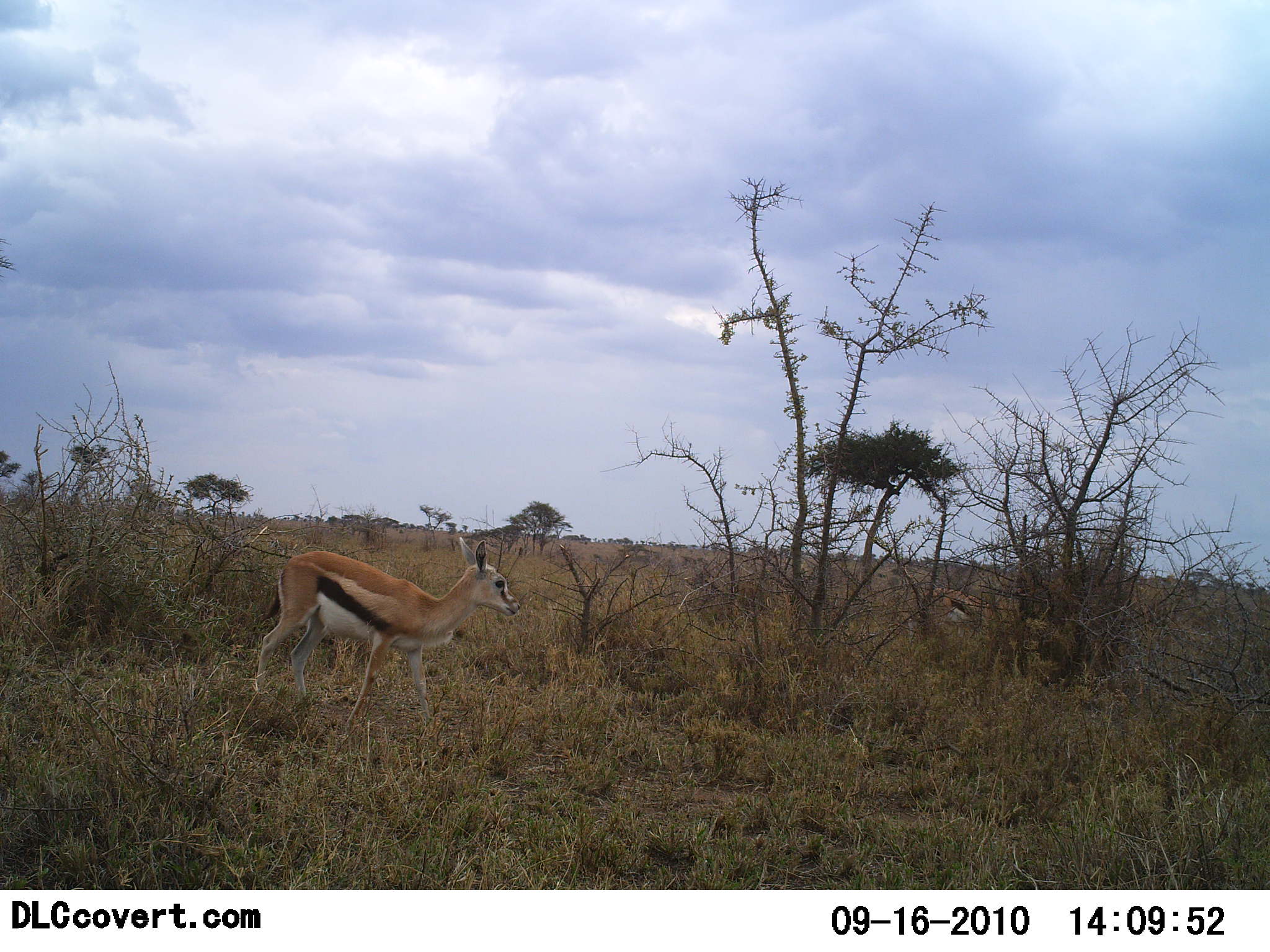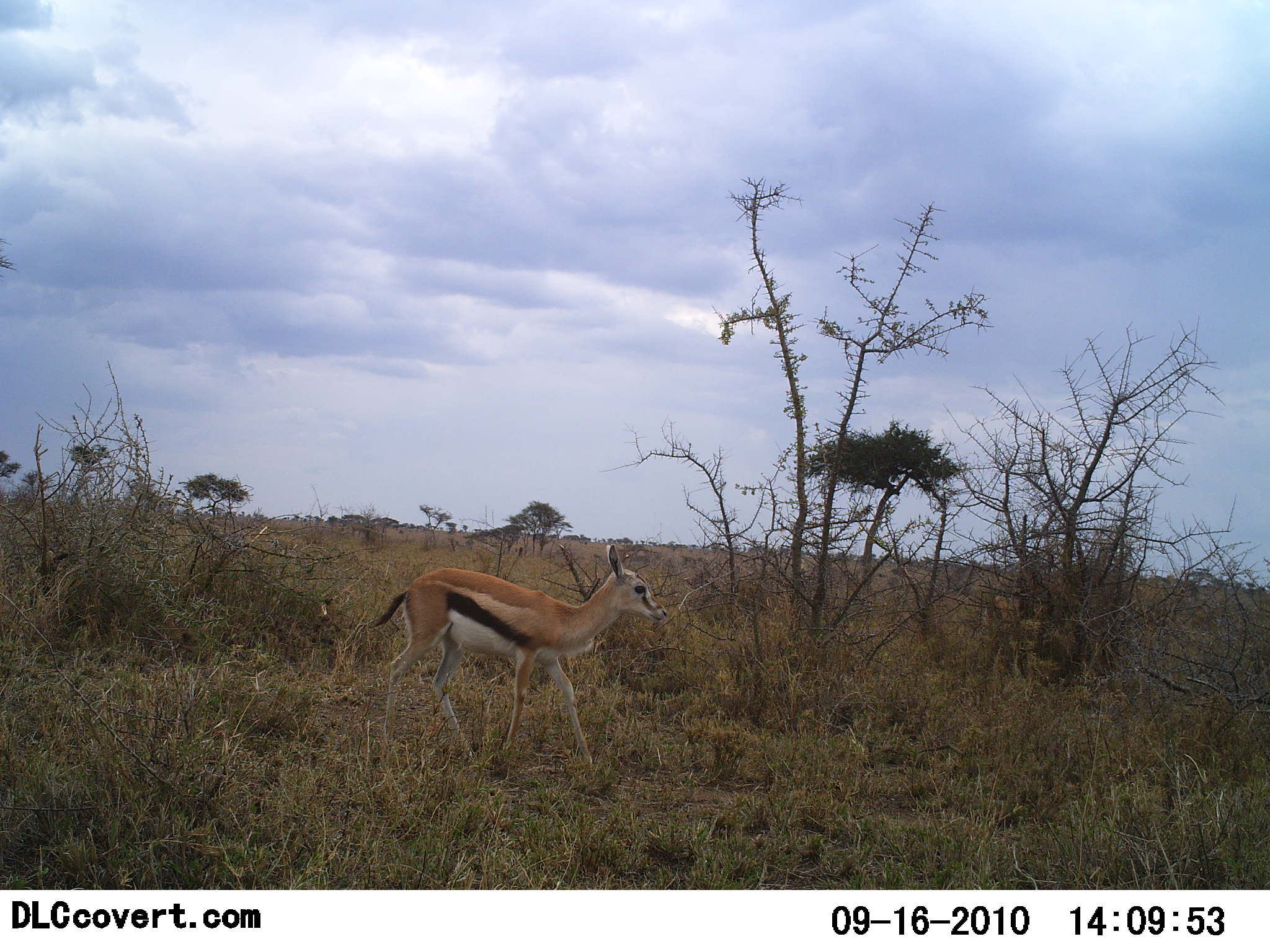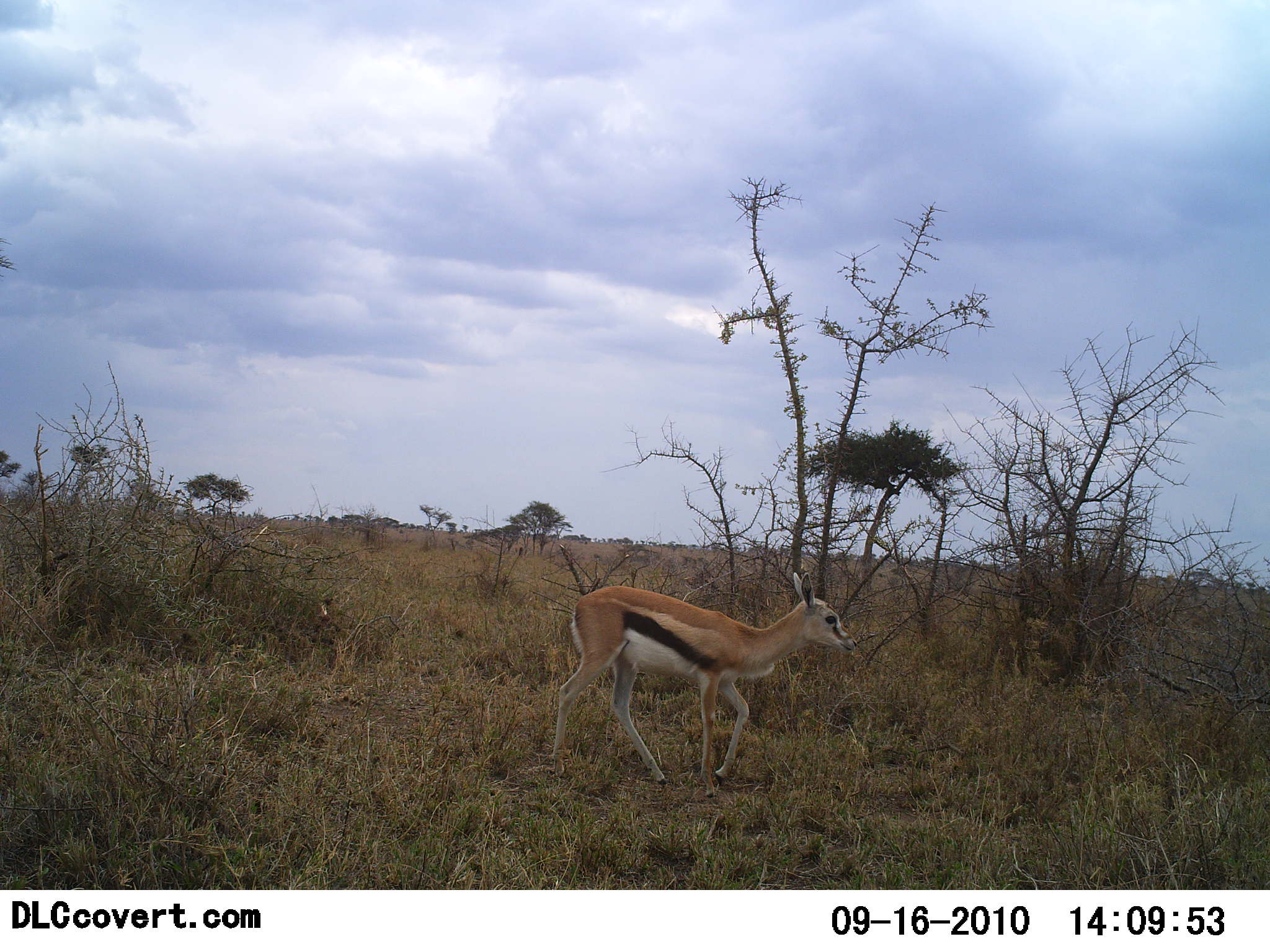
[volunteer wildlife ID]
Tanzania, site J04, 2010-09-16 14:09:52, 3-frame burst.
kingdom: Animalia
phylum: Chordata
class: Mammalia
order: Artiodactyla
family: Bovidae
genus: Eudorcas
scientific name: Eudorcas thomsonii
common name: thomson's gazelle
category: gazellethomsons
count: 1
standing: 0%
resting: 0%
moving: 100%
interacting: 0%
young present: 8%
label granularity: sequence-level